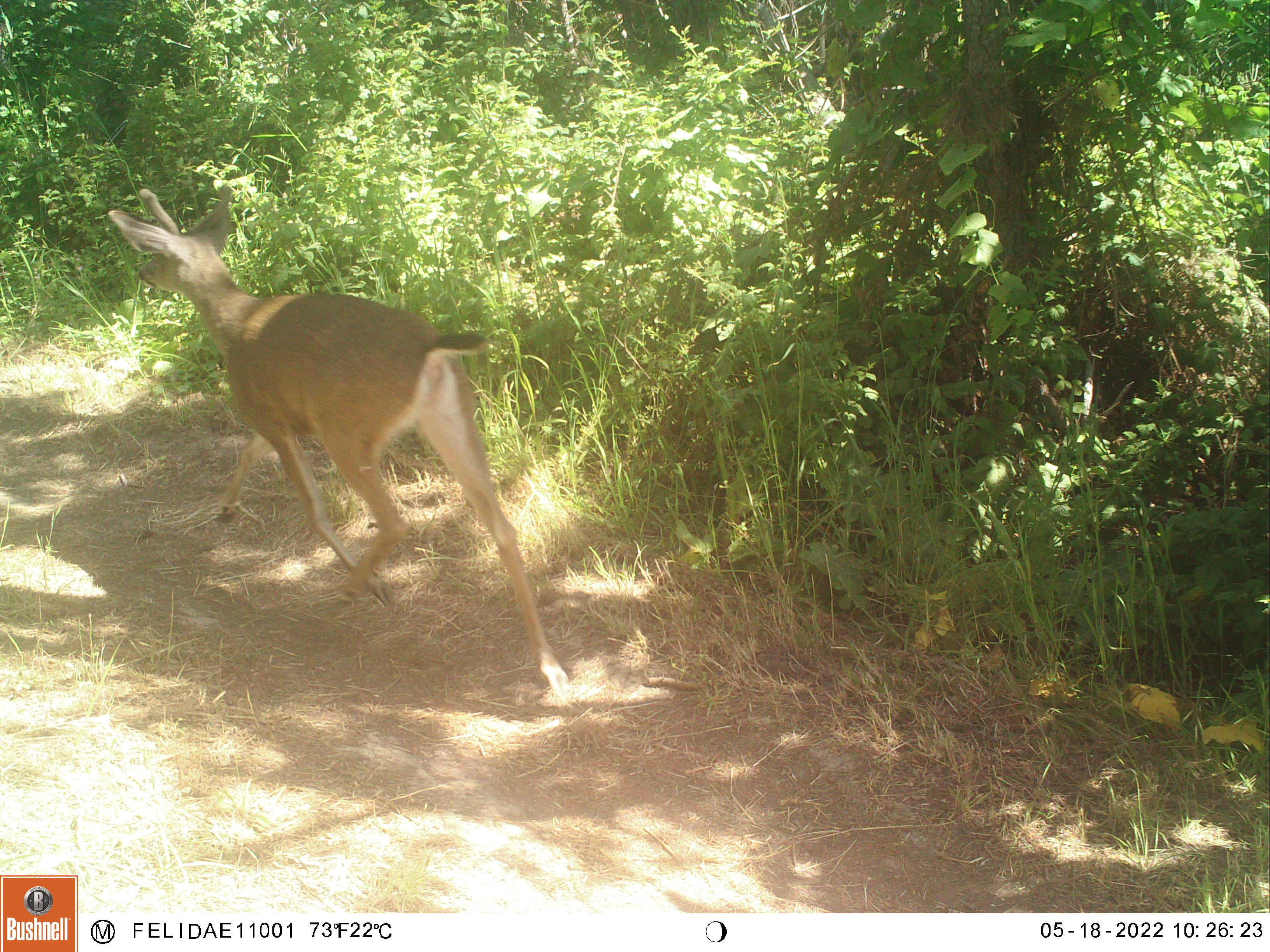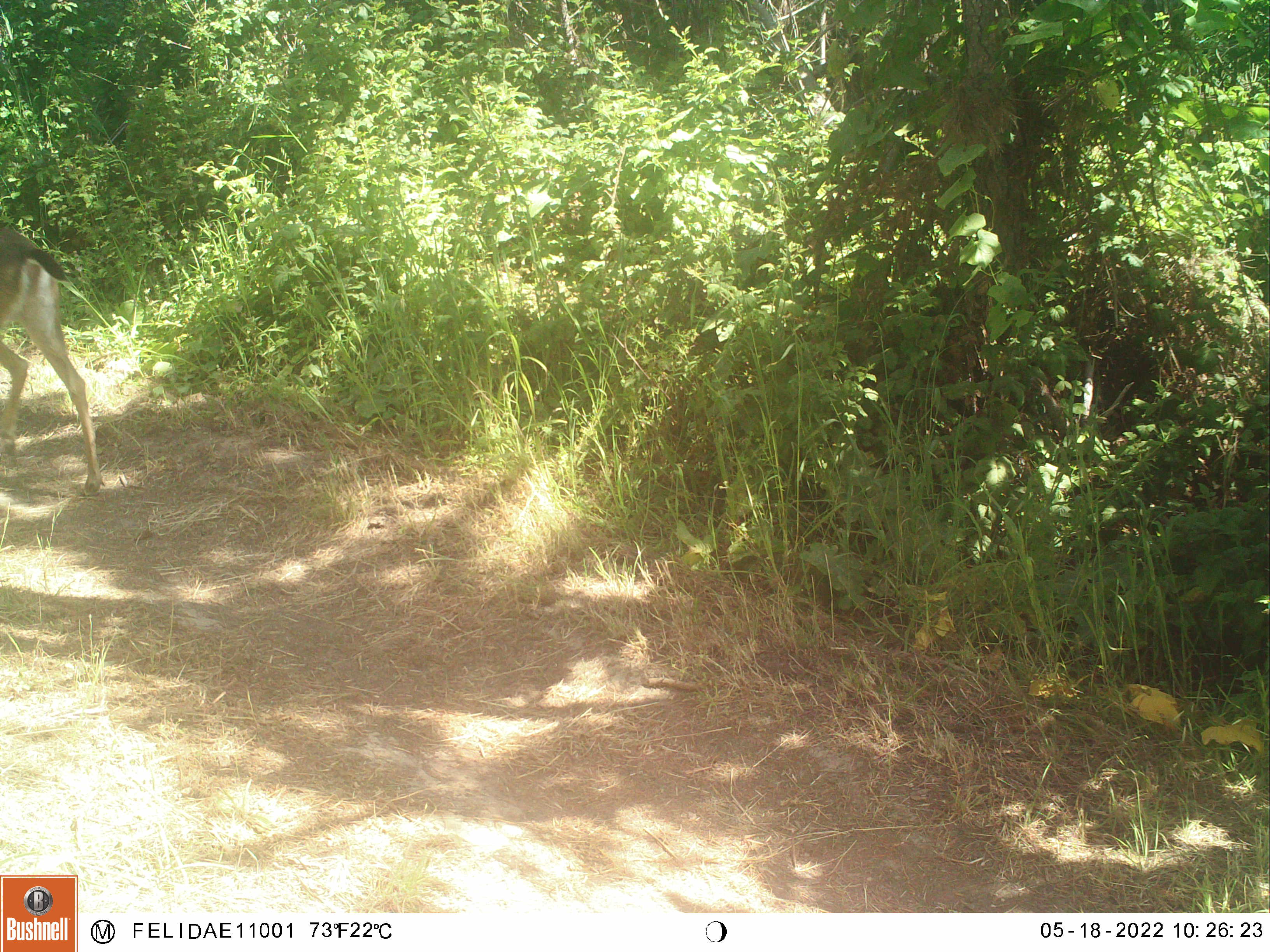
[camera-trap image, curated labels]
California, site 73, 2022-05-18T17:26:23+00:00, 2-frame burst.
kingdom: Animalia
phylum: Chordata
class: Mammalia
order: Artiodactyla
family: Cervidae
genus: Odocoileus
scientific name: Odocoileus hemionus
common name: mule deer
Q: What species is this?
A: Mule deer (Odocoileus hemionus).